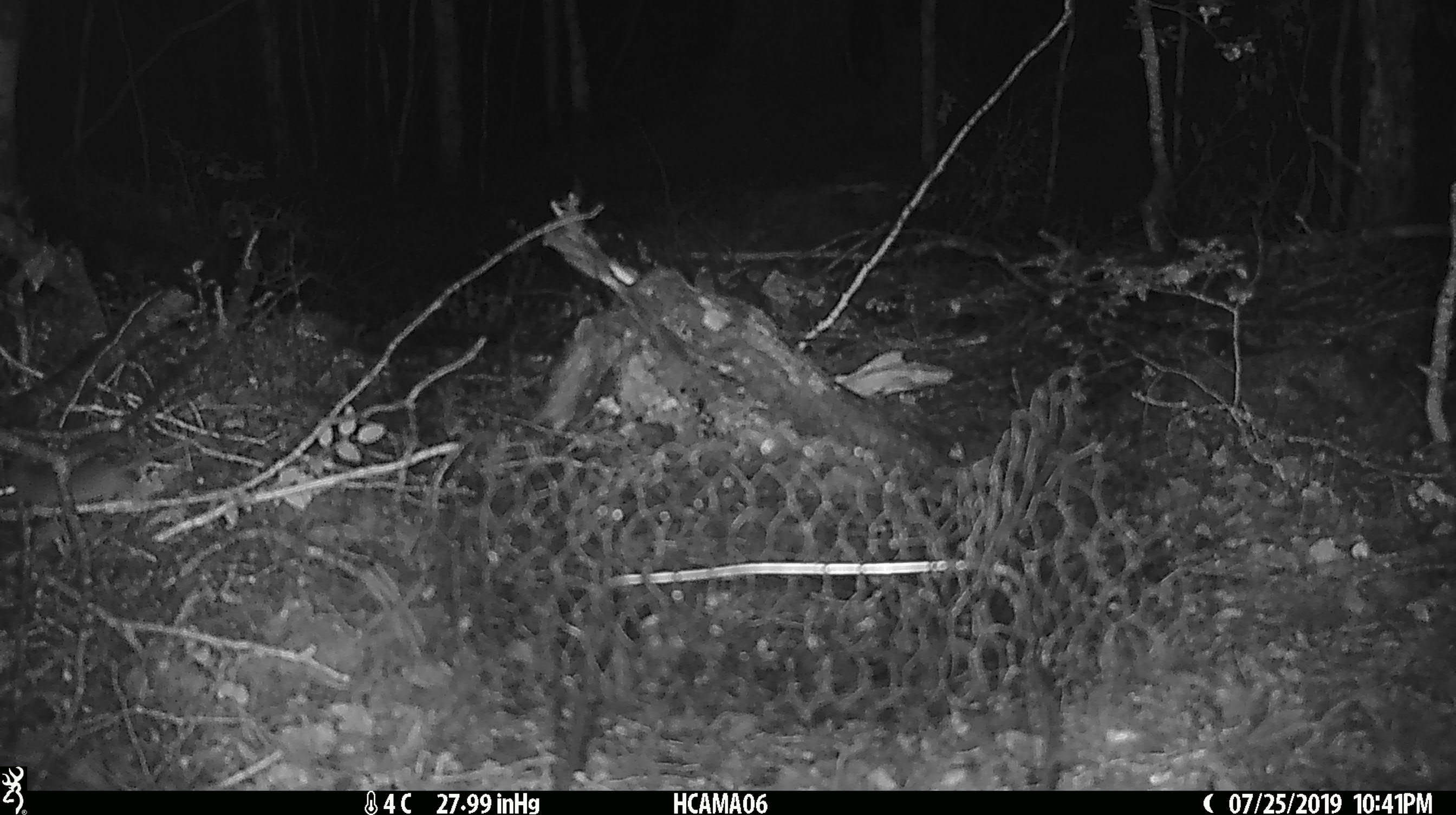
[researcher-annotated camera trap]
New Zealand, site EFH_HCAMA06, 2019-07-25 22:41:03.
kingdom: Animalia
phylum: Chordata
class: Mammalia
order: Rodentia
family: Muridae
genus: Mus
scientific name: Mus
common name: mouse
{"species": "mouse (Mus)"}